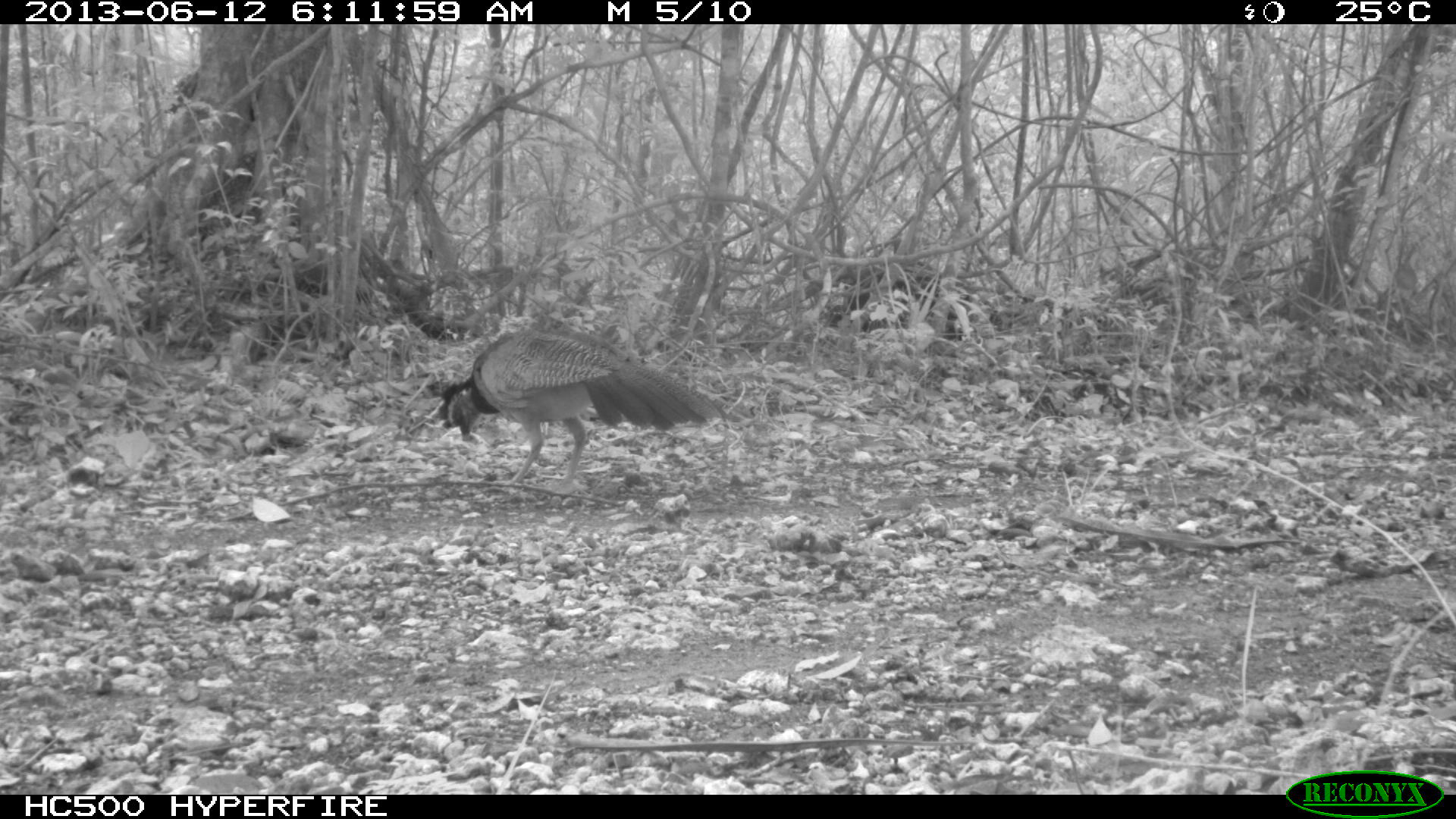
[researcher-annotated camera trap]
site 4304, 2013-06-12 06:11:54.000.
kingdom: Animalia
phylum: Chordata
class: Aves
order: Galliformes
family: Cracidae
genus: Crax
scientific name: Crax rubra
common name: great curassow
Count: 1.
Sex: female.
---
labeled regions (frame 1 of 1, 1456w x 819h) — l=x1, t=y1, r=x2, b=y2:
crax rubra: l=435, t=324, r=727, b=494